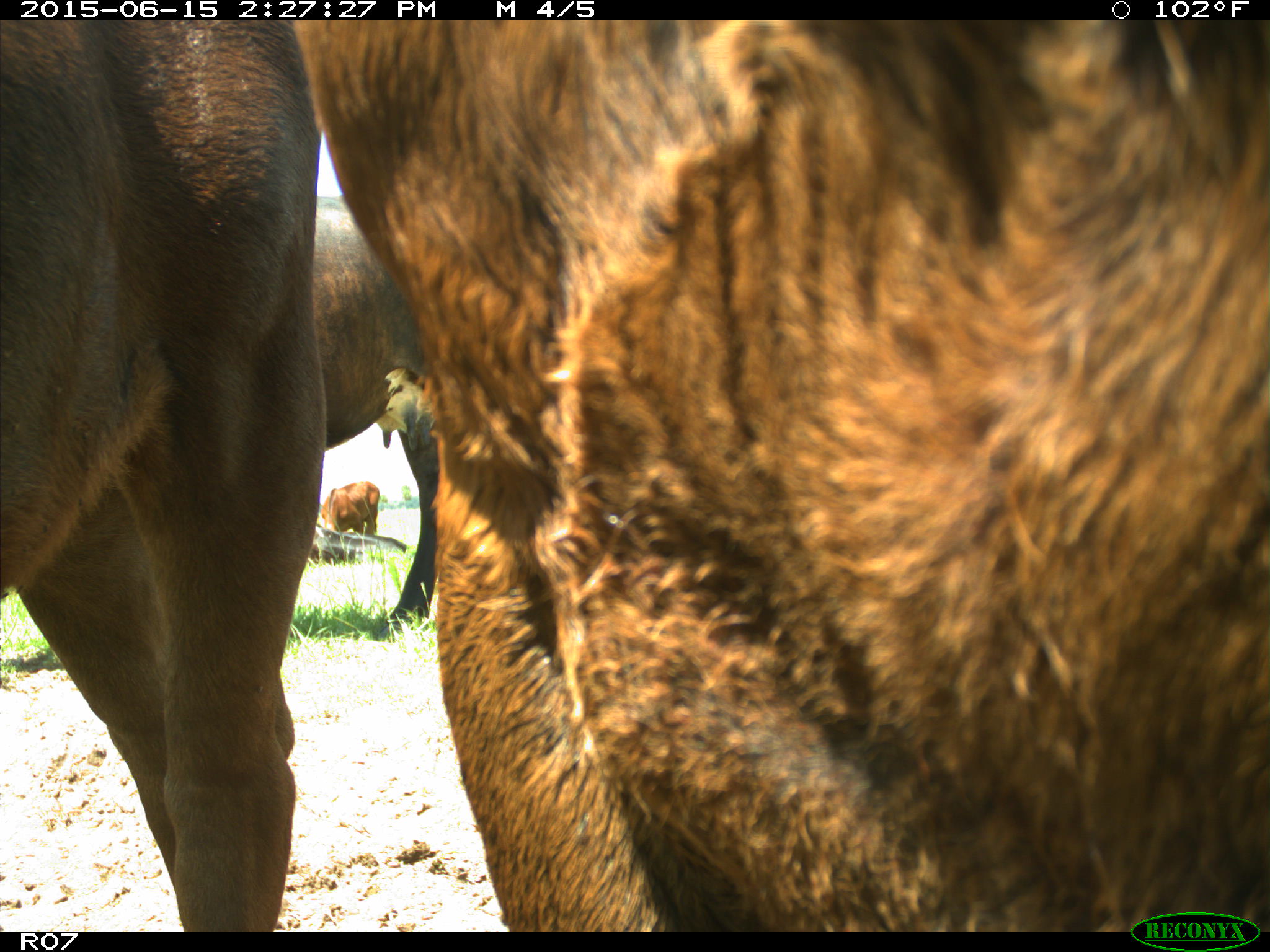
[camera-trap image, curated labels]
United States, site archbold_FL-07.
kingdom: Animalia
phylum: Chordata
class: Mammalia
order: Artiodactyla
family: Bovidae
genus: Bos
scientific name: Bos taurus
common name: domestic cow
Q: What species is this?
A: Bos taurus (domestic cow).